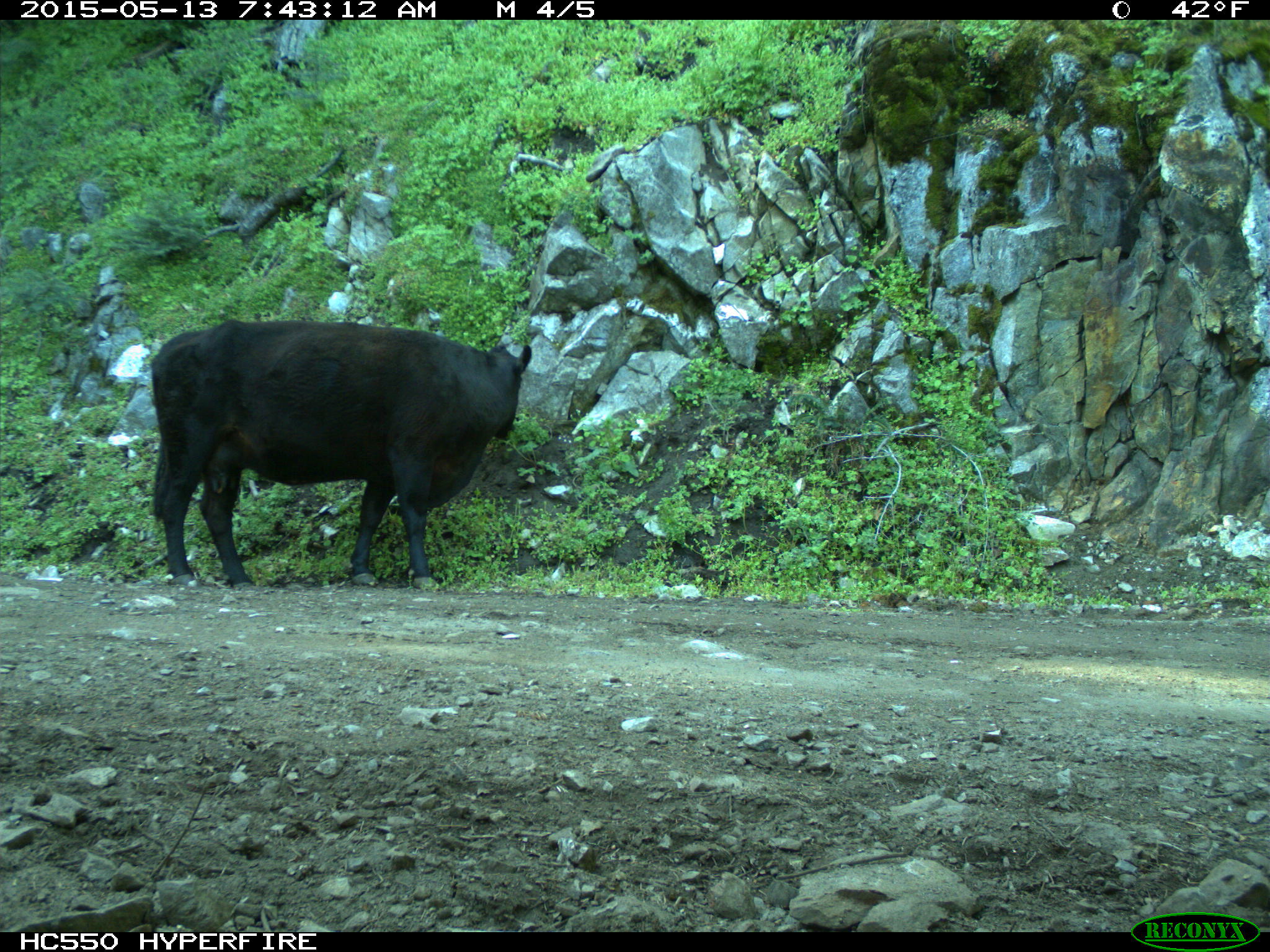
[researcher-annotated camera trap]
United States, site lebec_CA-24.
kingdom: Animalia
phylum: Chordata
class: Mammalia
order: Artiodactyla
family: Bovidae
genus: Bos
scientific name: Bos taurus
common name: domestic cow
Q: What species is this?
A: Bos taurus (domestic cow).